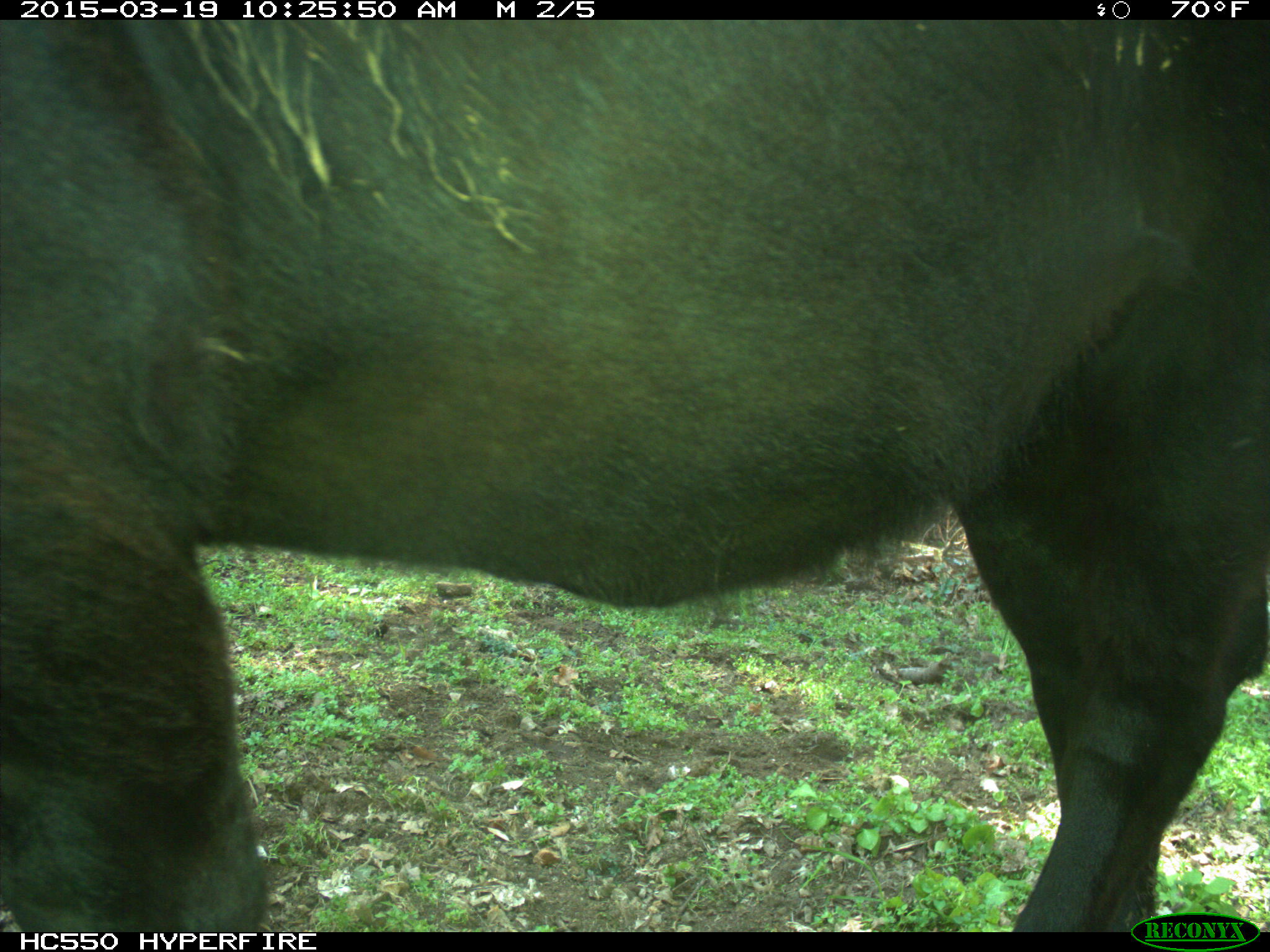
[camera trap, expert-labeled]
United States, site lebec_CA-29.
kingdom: Animalia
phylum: Chordata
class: Mammalia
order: Artiodactyla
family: Bovidae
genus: Bos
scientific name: Bos taurus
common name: domestic cow